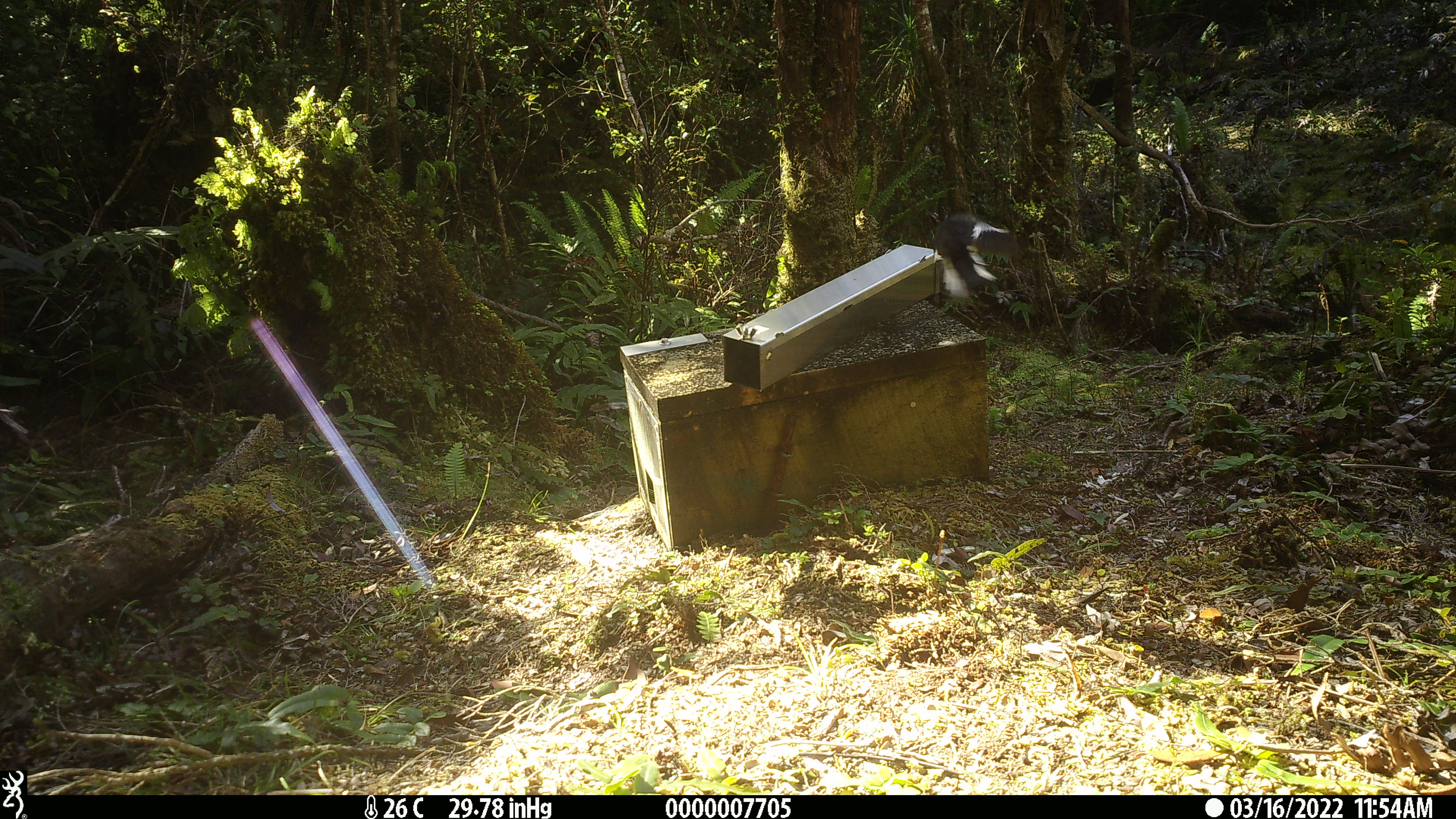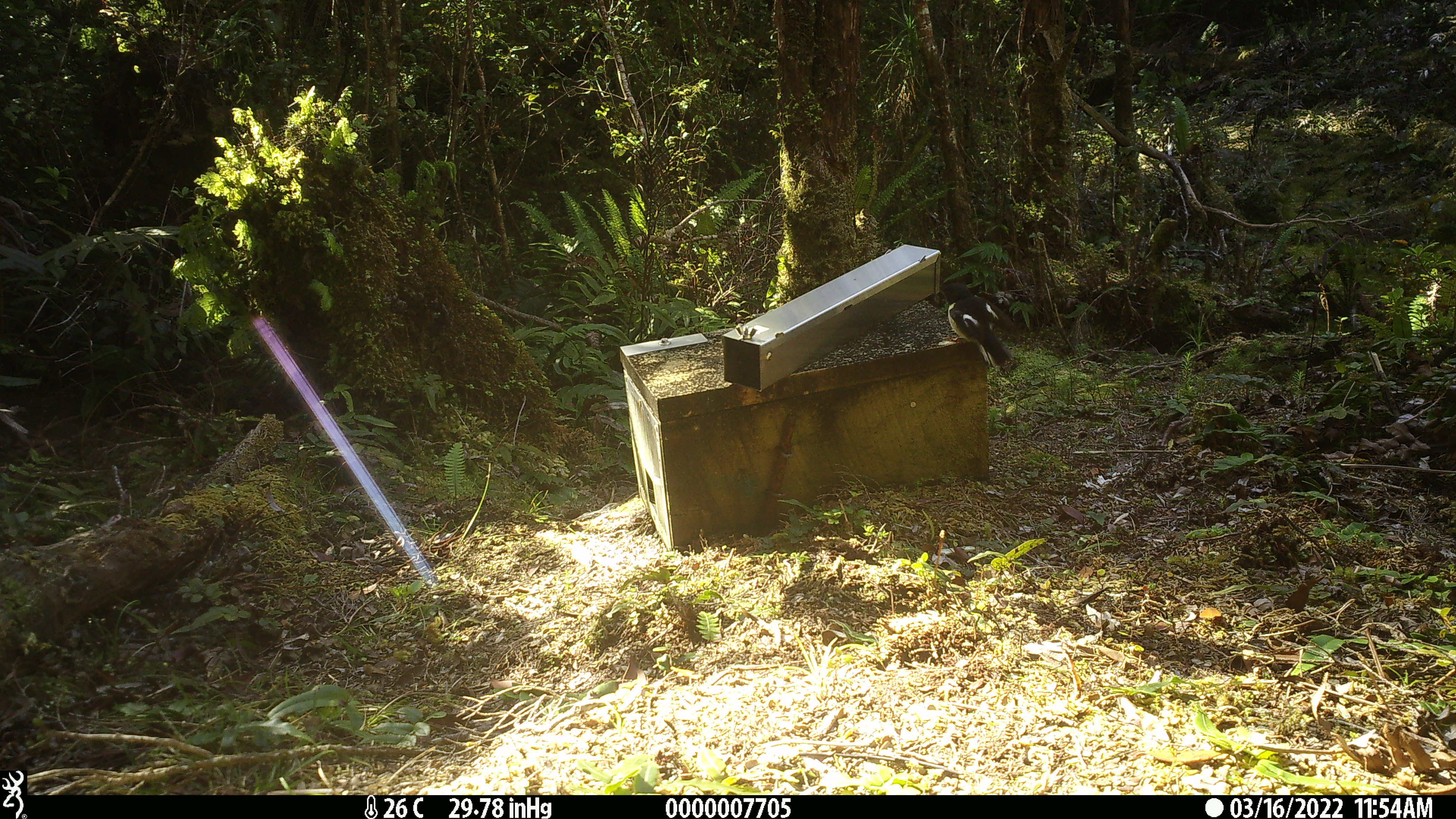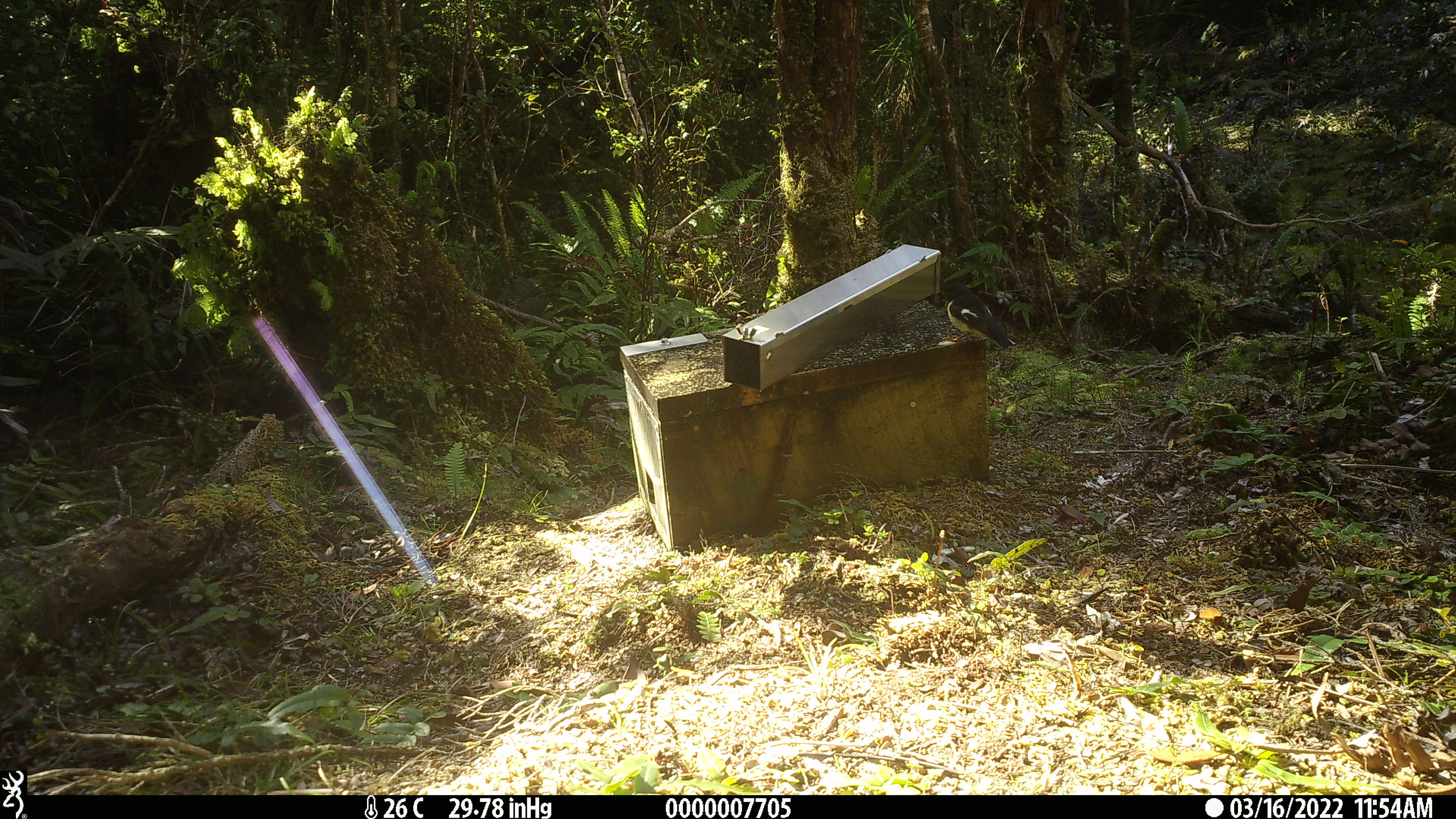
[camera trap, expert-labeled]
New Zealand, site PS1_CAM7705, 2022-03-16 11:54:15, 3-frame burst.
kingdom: Animalia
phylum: Chordata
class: Aves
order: Passeriformes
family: Petroicidae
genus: Petroica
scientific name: Petroica macrocephala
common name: tomtit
Tomtit (Petroica macrocephala).